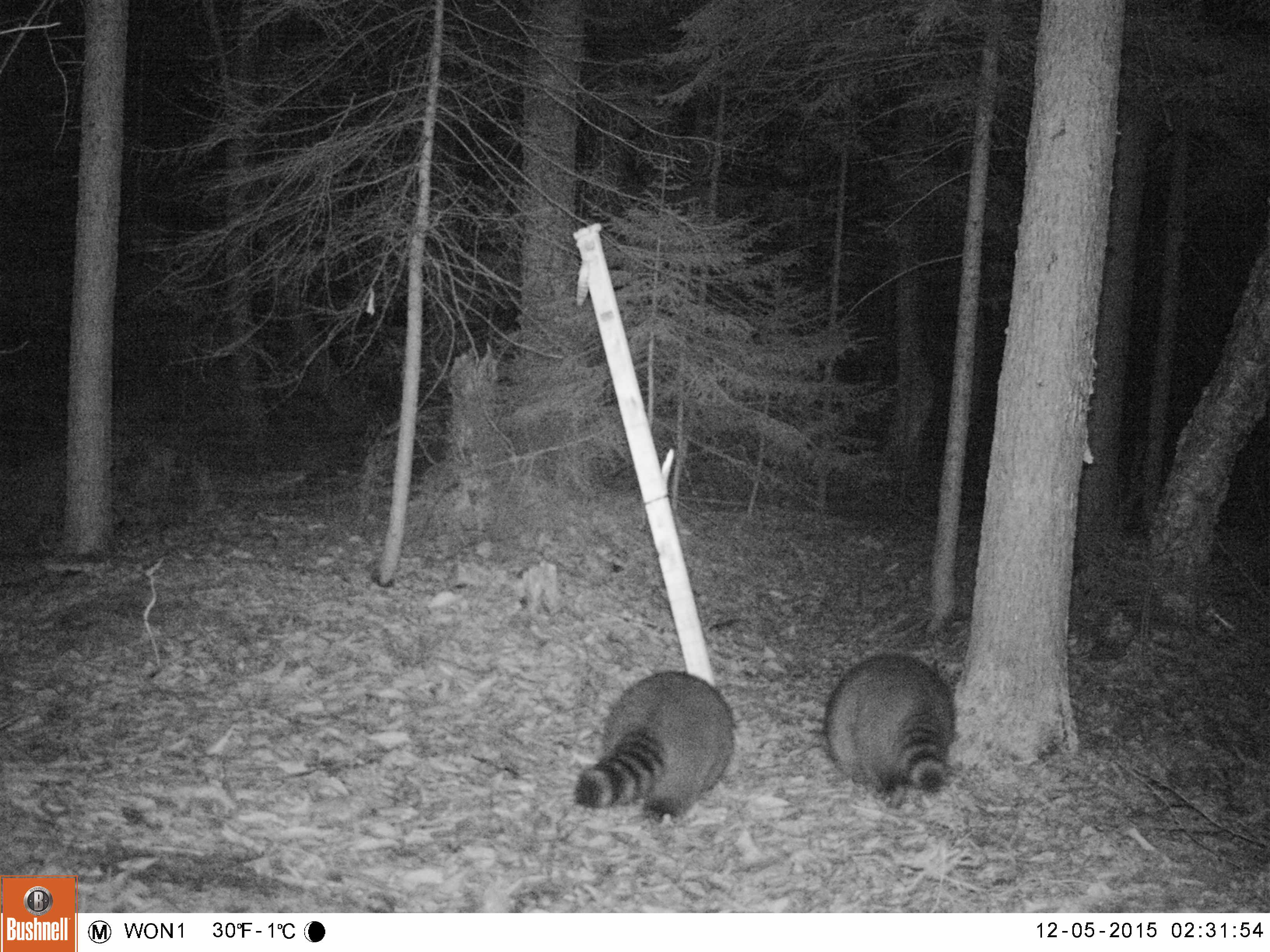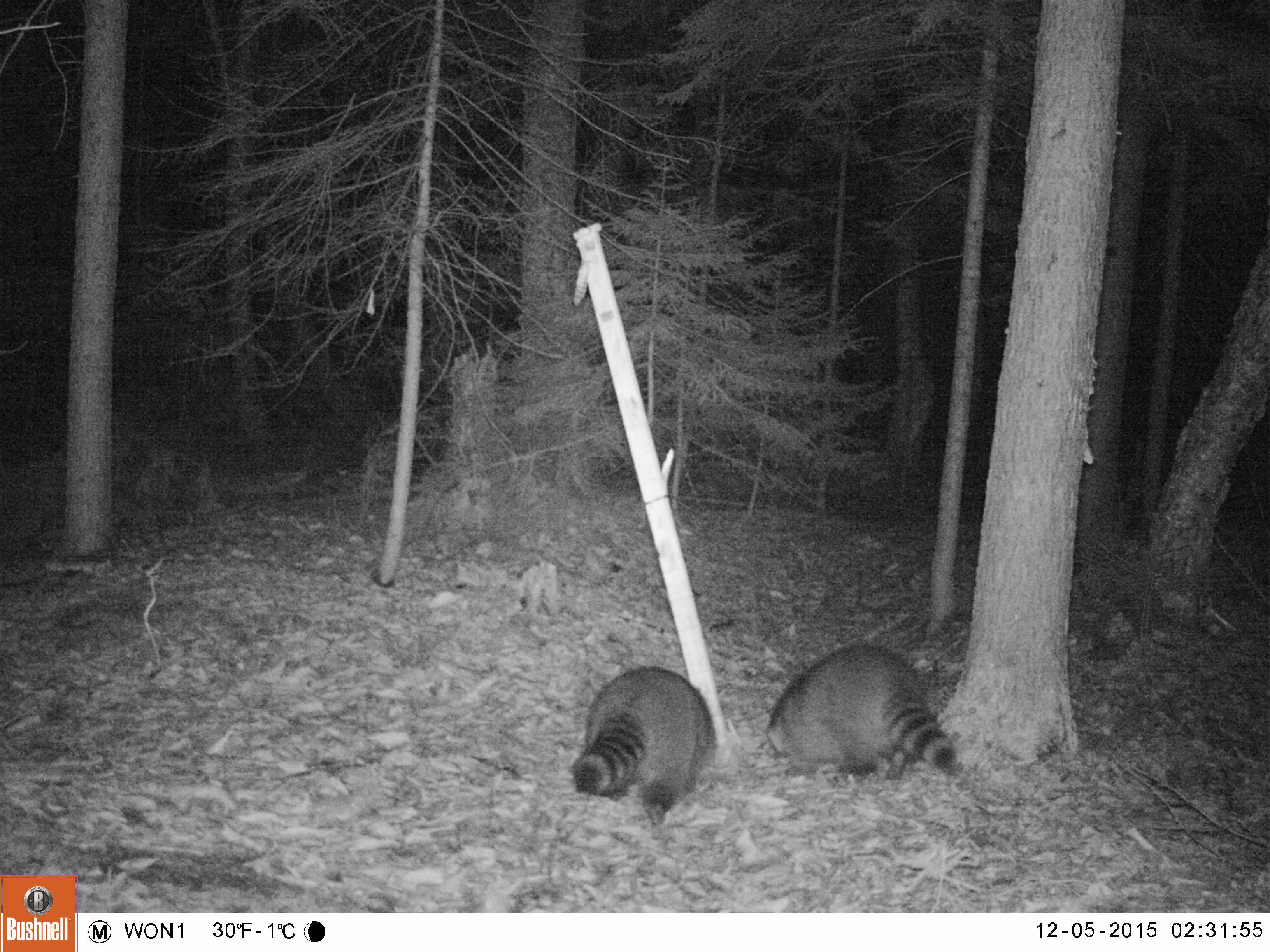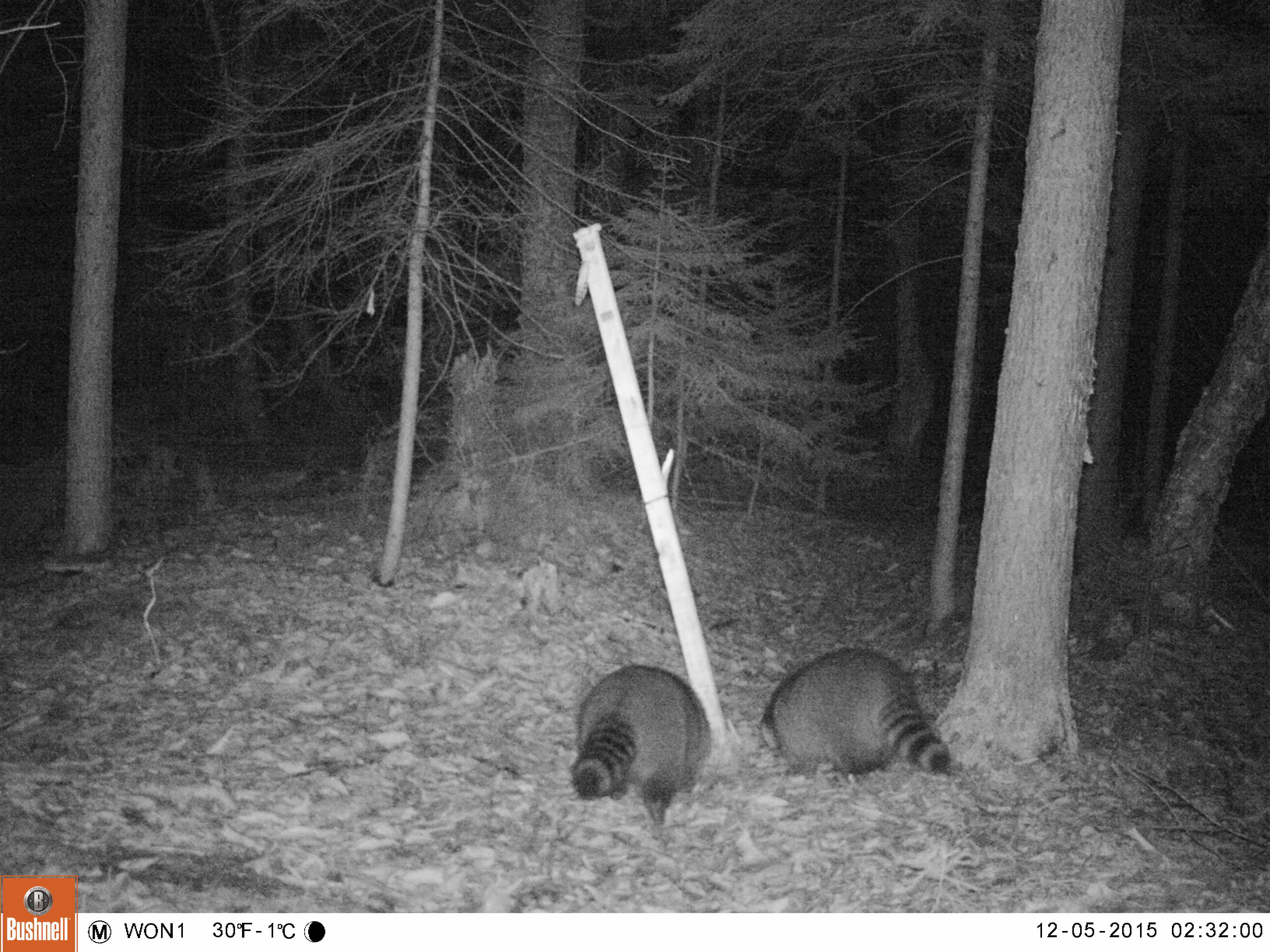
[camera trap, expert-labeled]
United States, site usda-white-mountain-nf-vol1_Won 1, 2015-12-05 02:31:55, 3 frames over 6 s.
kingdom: Animalia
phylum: Chordata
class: Mammalia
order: Carnivora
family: Procyonidae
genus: Procyon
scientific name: Procyon lotor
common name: raccoon